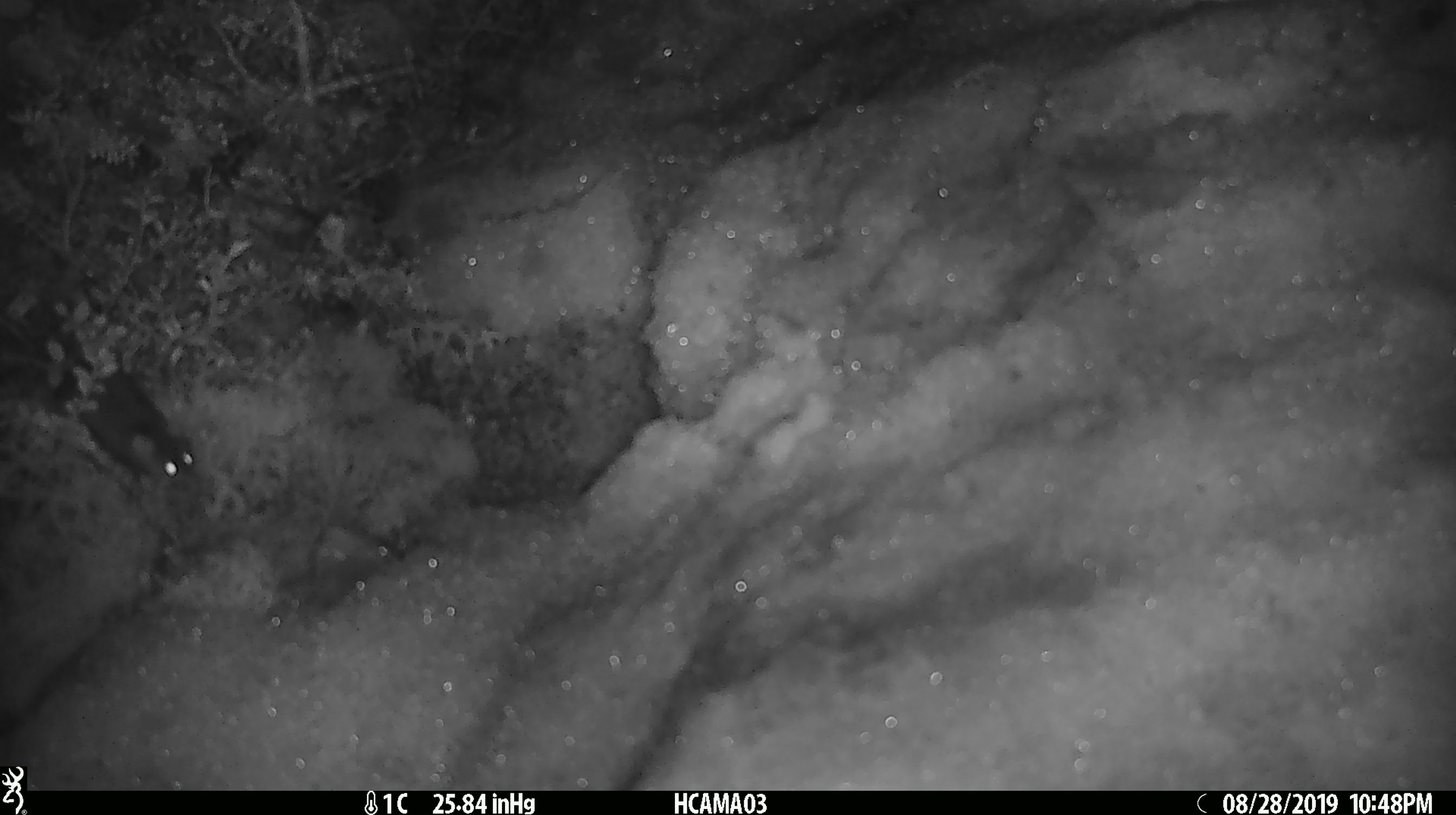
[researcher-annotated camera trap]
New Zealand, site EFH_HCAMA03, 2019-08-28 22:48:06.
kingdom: Animalia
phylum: Chordata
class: Mammalia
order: Rodentia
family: Muridae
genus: Mus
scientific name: Mus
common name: mouse